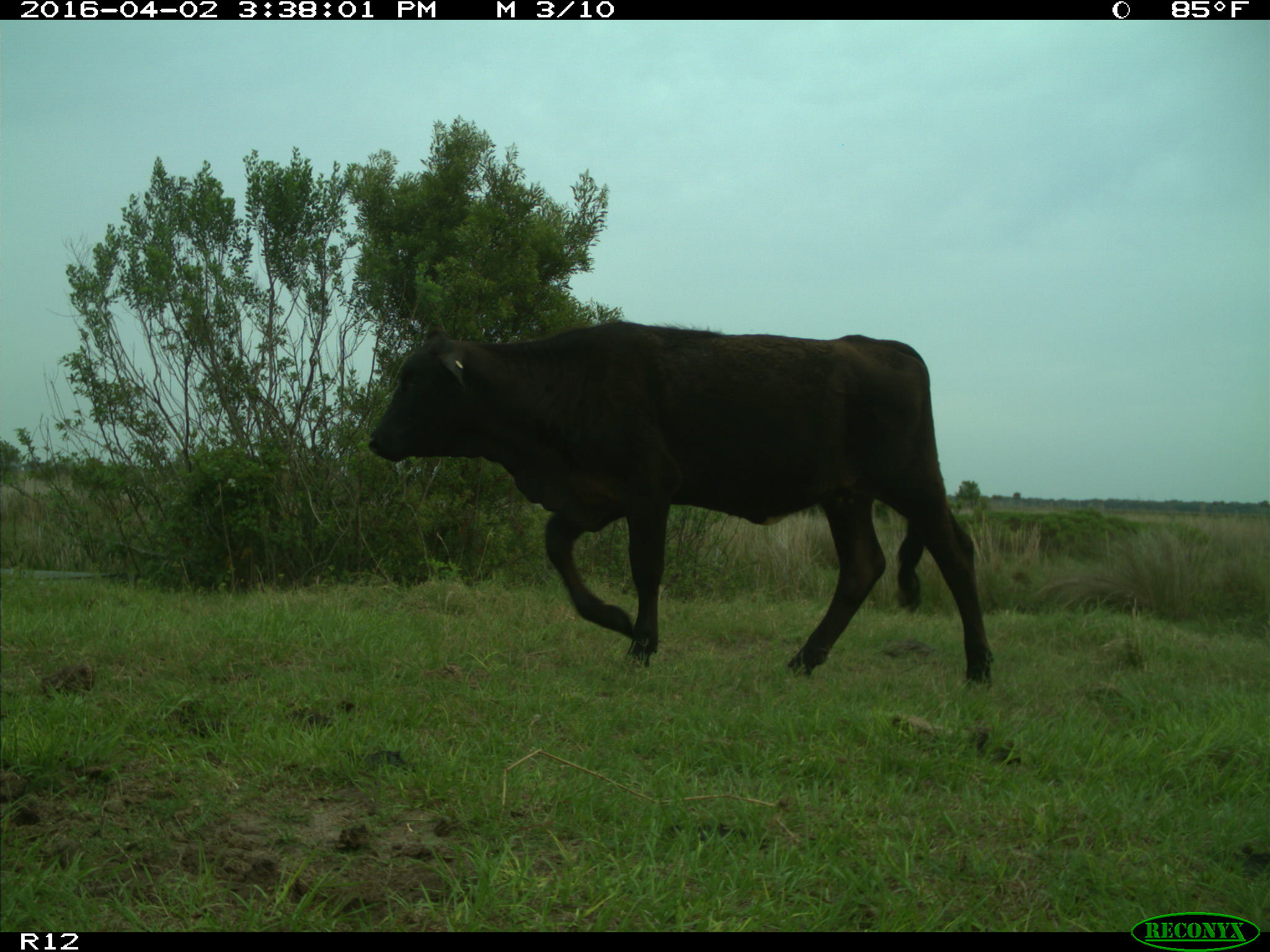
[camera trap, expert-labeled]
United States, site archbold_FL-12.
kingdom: Animalia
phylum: Chordata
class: Mammalia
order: Artiodactyla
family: Bovidae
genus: Bos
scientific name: Bos taurus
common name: domestic cow